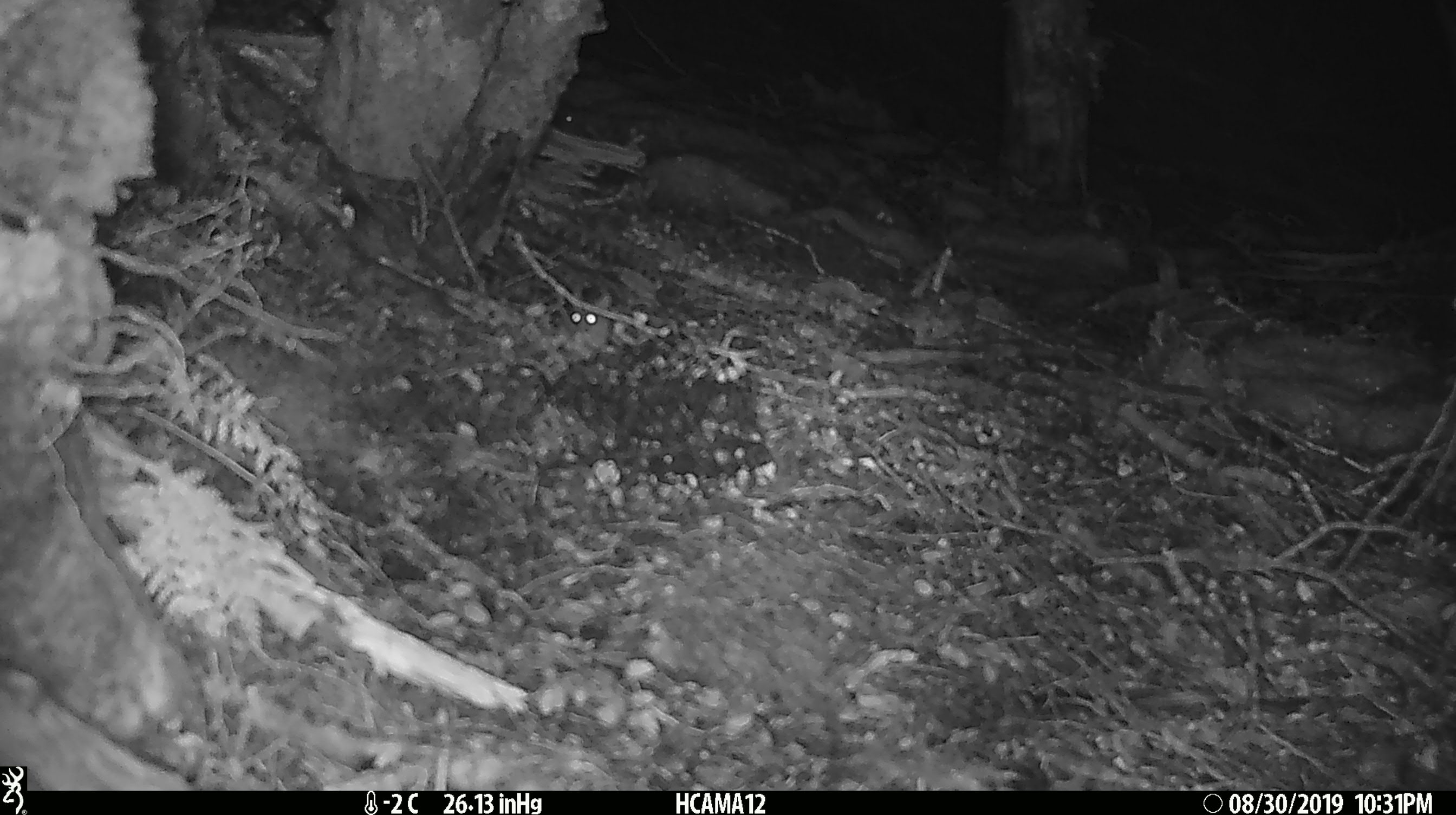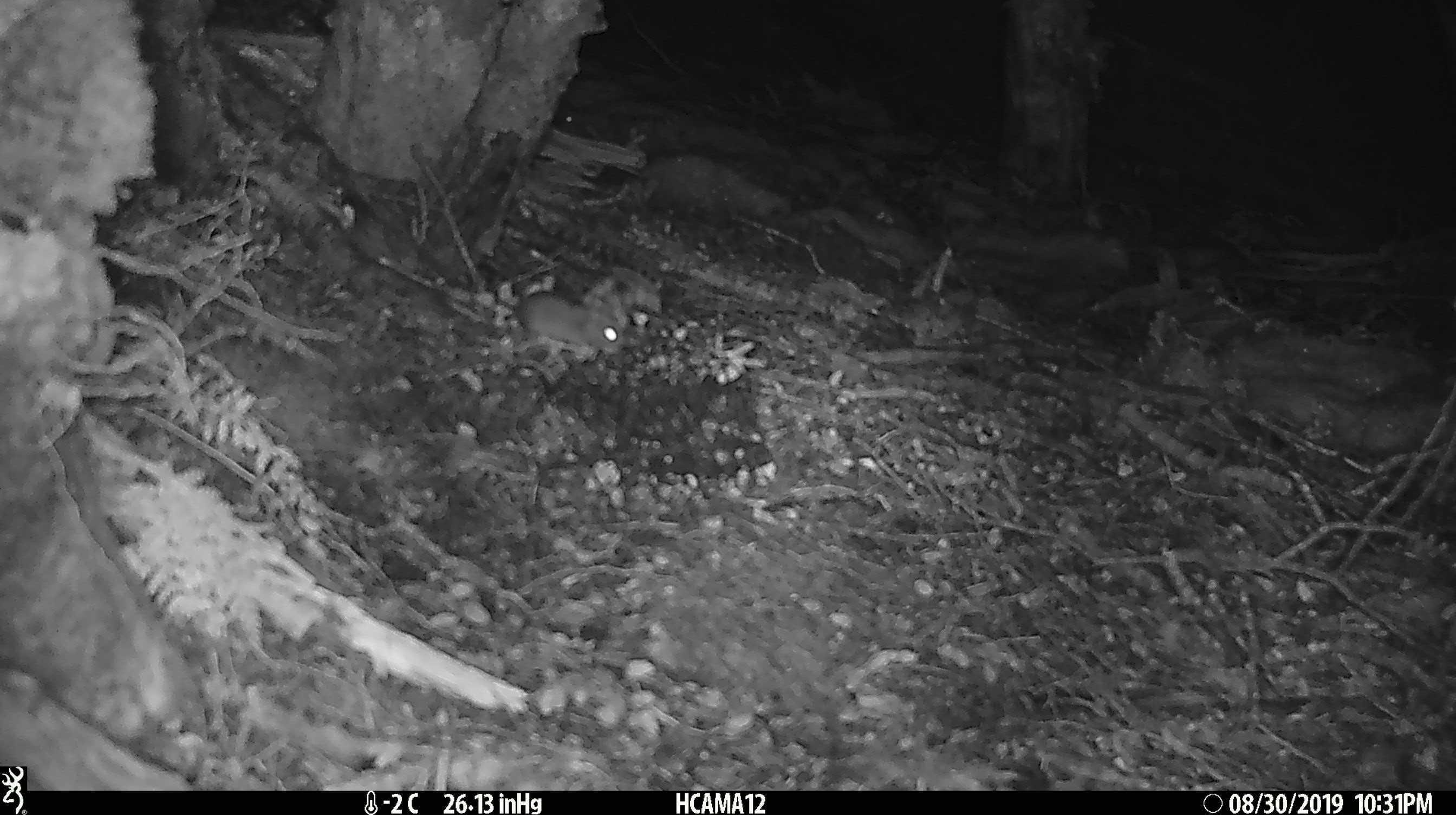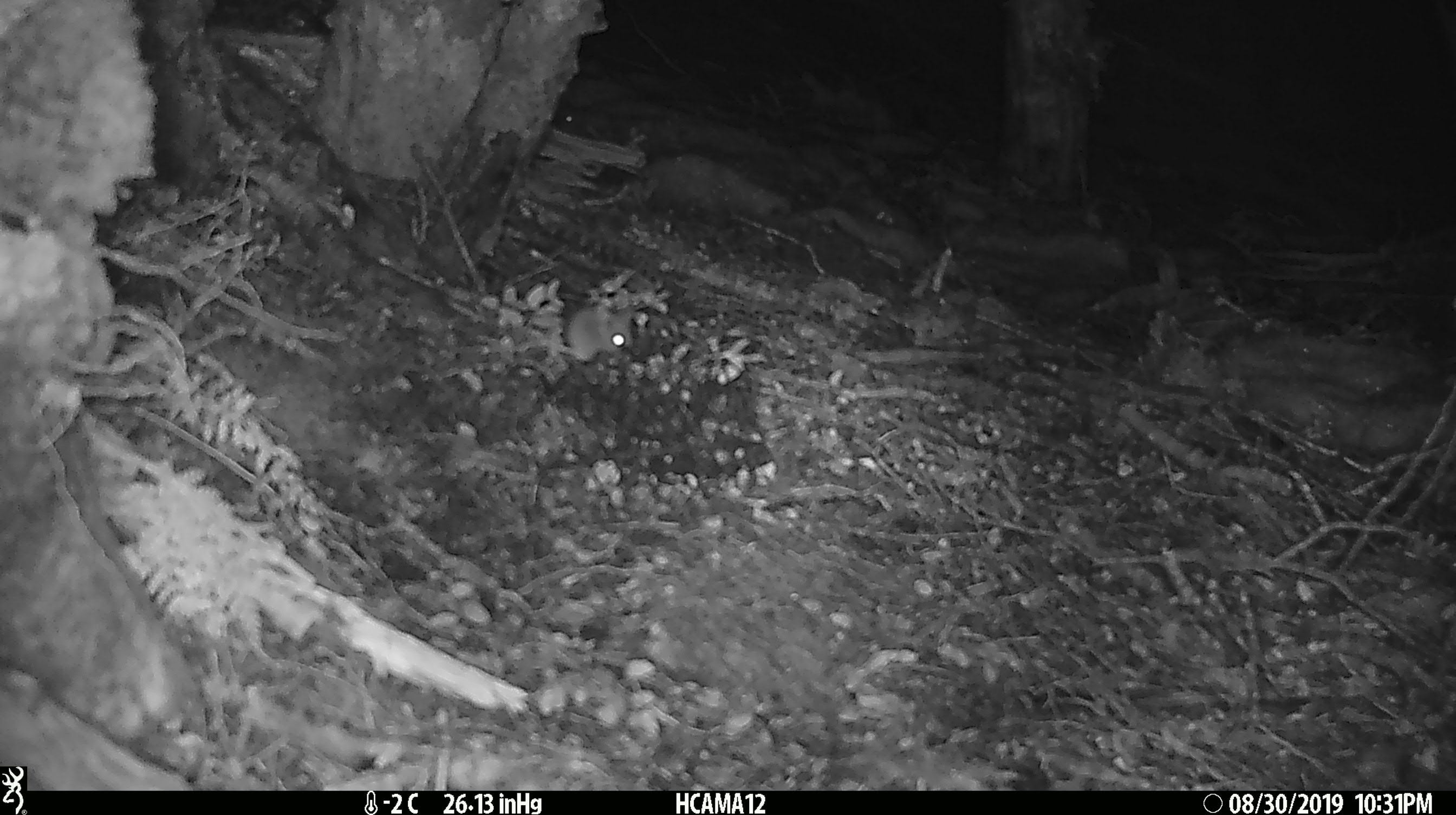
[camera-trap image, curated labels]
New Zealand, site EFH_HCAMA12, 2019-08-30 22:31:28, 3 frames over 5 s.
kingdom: Animalia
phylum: Chordata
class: Mammalia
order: Rodentia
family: Muridae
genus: Mus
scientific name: Mus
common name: mouse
Mouse (Mus).